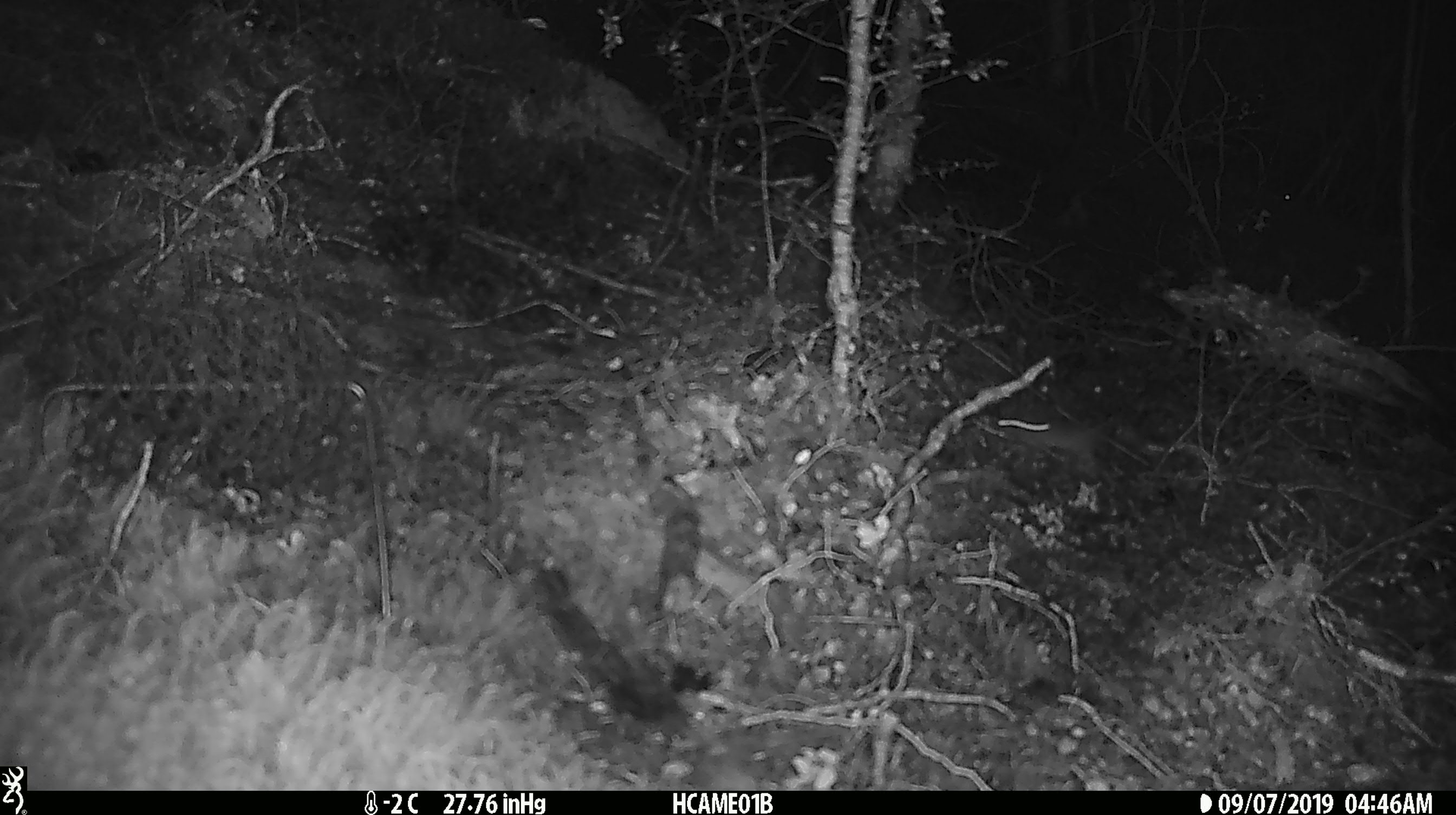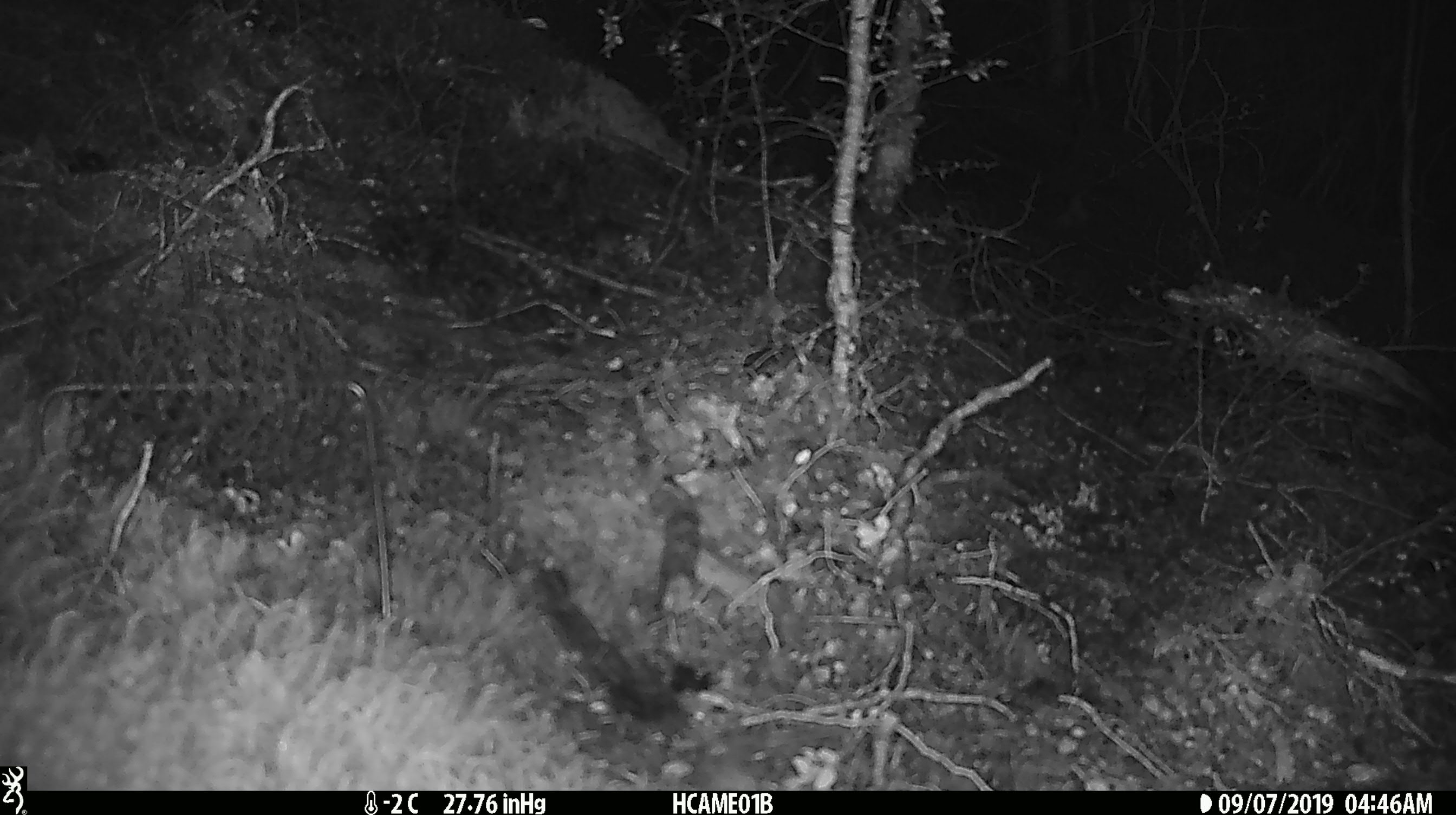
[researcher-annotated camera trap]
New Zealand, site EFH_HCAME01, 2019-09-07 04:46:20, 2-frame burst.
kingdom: Animalia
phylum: Chordata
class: Mammalia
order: Rodentia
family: Muridae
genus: Mus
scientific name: Mus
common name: mouse